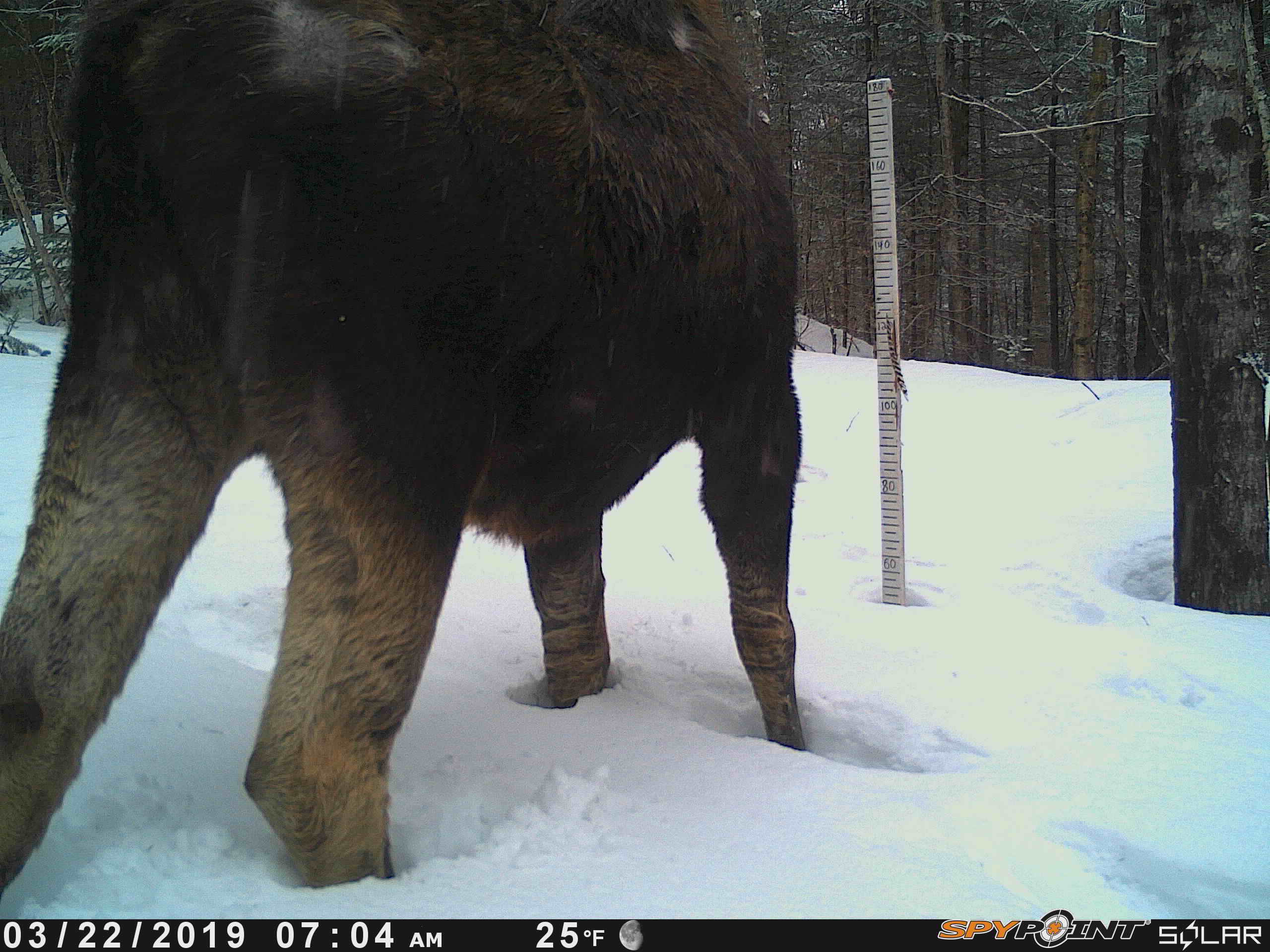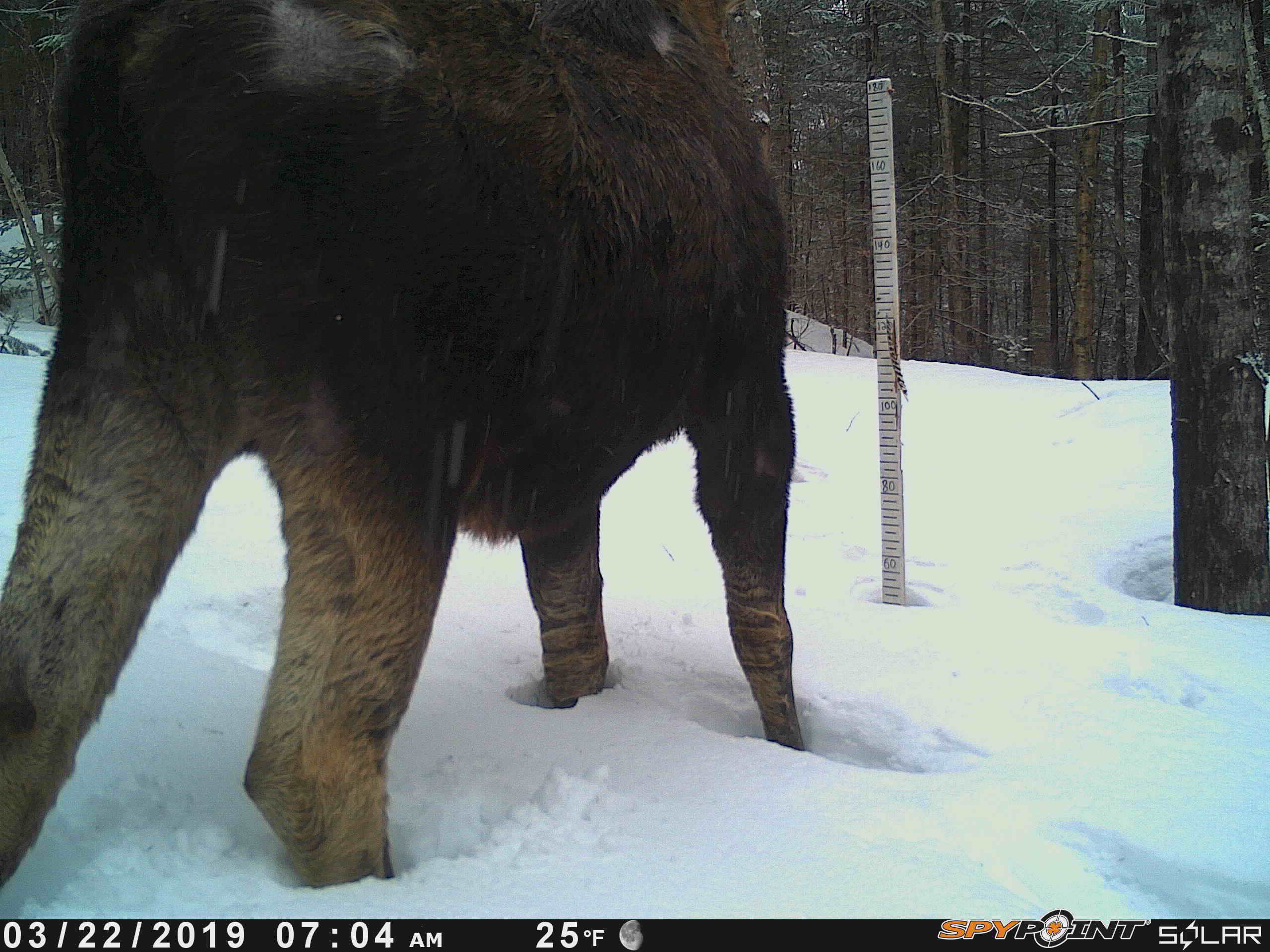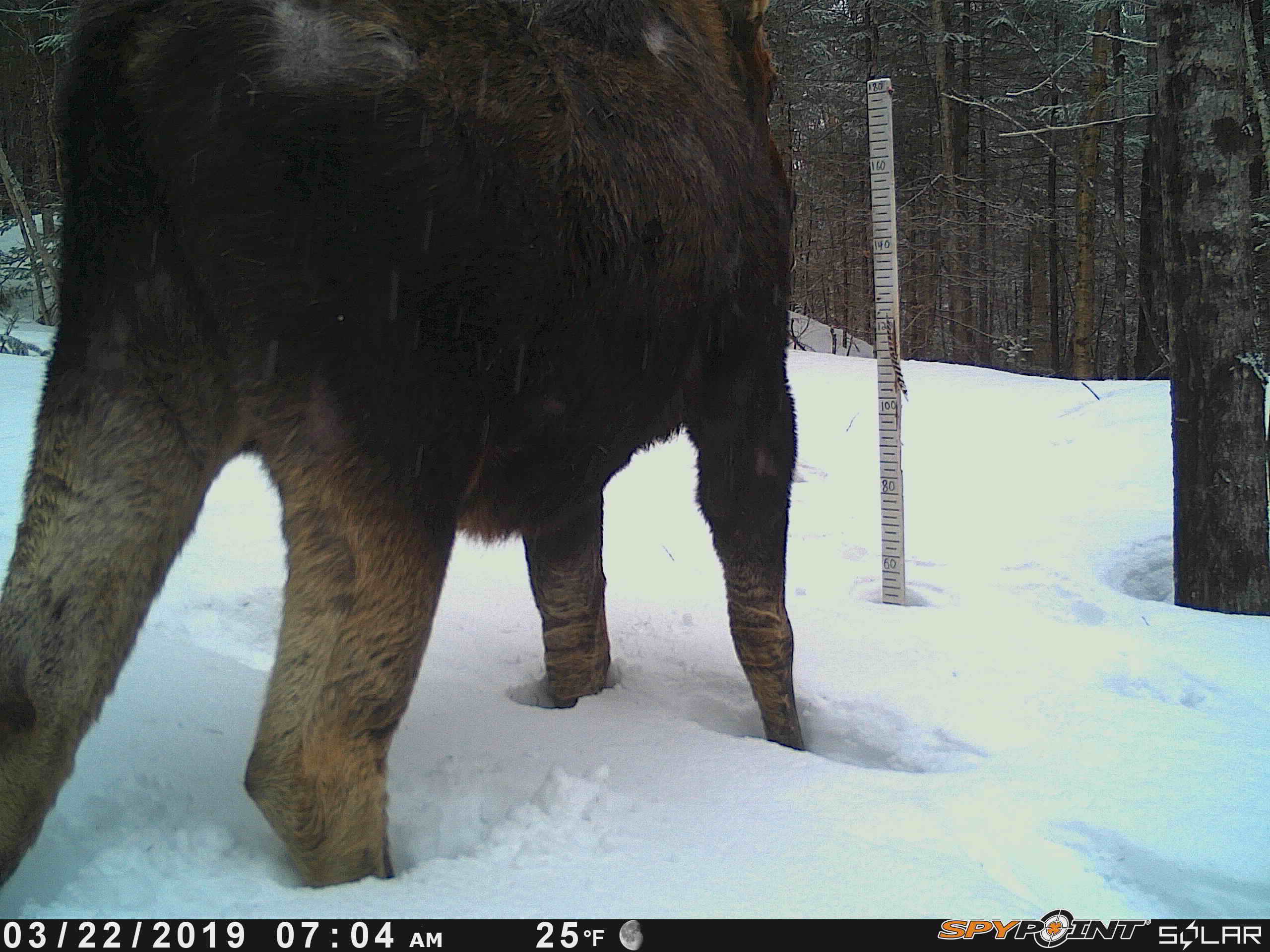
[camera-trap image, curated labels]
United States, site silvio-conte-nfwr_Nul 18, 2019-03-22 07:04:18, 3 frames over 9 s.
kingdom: Animalia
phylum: Chordata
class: Mammalia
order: Artiodactyla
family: Cervidae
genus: Alces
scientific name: Alces alces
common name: moose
Moose (Alces alces).